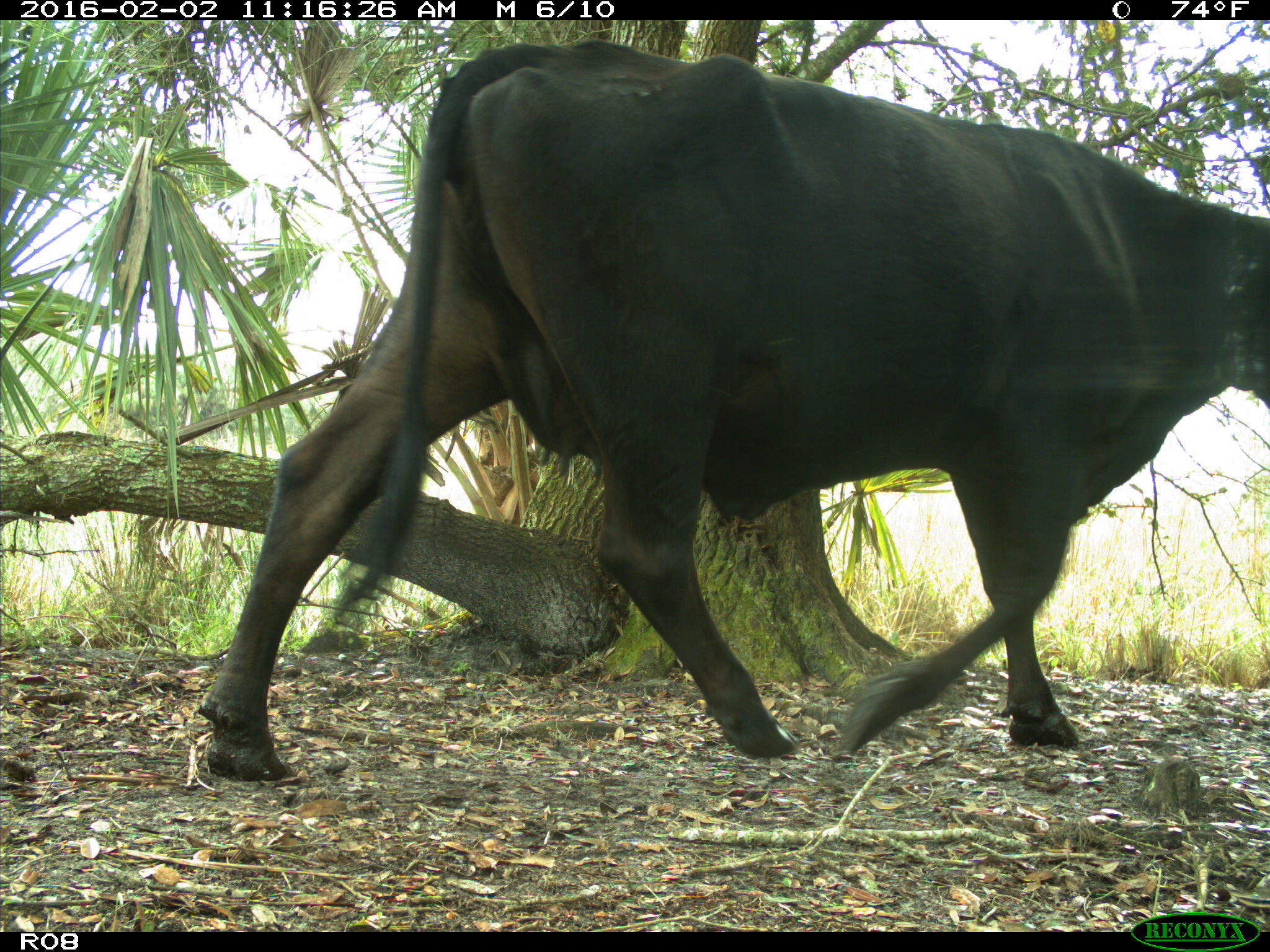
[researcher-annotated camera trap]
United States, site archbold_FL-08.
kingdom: Animalia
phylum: Chordata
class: Mammalia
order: Artiodactyla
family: Bovidae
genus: Bos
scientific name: Bos taurus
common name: domestic cow